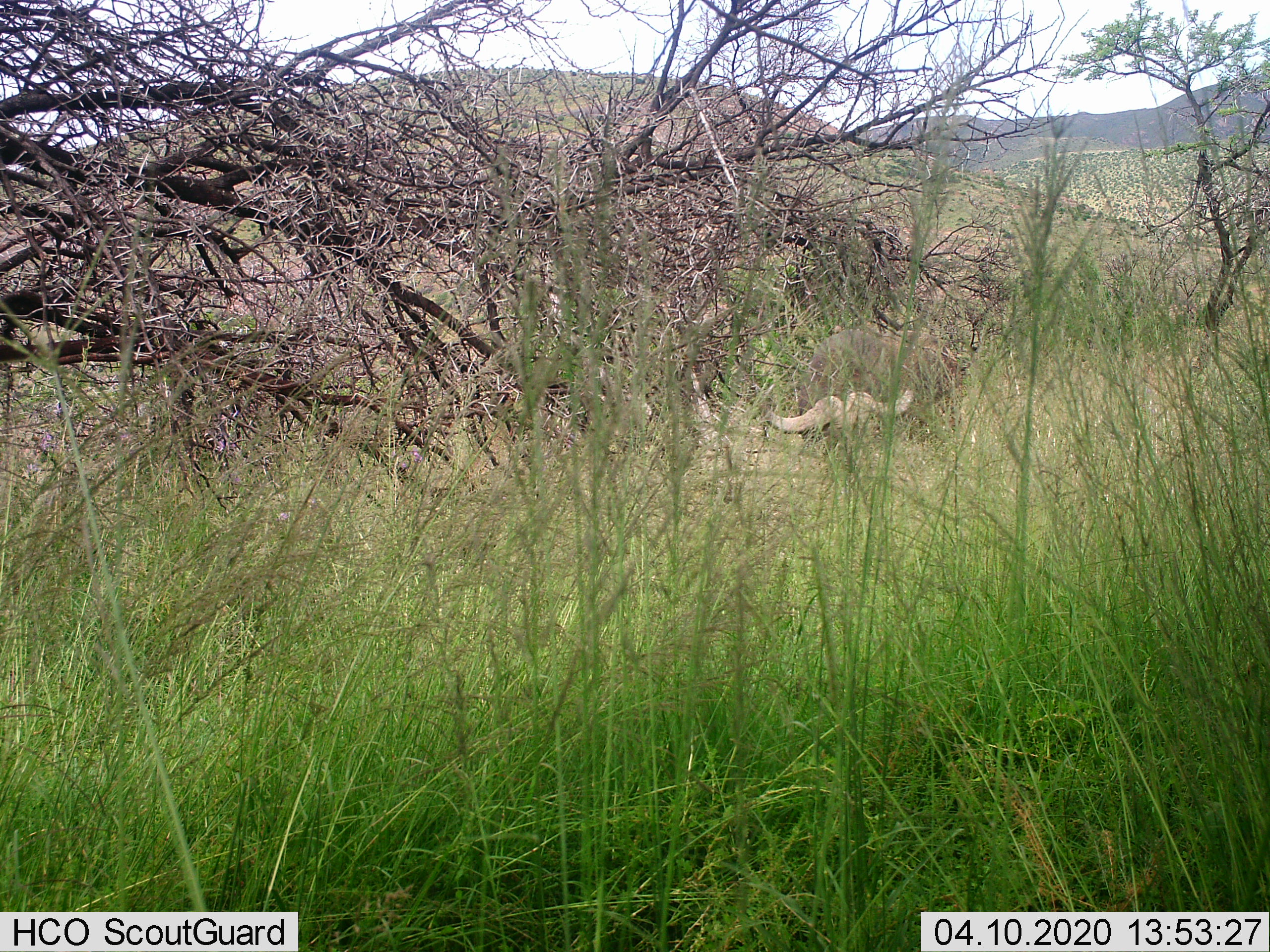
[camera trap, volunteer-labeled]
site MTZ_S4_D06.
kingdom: Animalia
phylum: Chordata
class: Mammalia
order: Artiodactyla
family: Bovidae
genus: Syncerus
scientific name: Syncerus caffer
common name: african buffalo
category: buffalo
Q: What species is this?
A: Buffalo (african buffalo) (Syncerus caffer).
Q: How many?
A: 1.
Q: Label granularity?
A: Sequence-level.